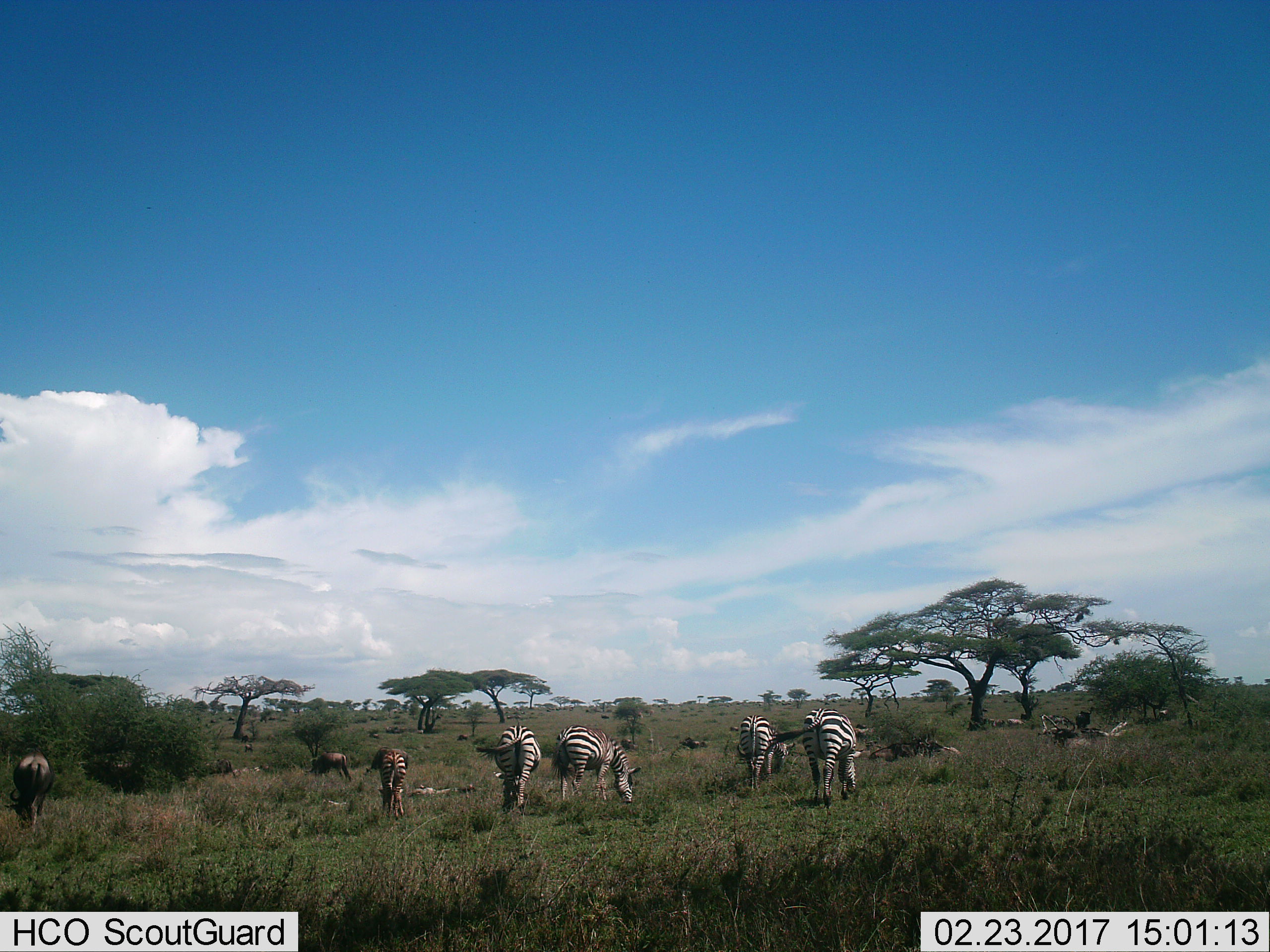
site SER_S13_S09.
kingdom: Animalia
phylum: Chordata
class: Mammalia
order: Artiodactyla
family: Bovidae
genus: Connochaetes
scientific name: Connochaetes taurinus taurinus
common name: blue wildebeest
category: wildebeestblue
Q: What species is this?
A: Wildebeestblue (blue wildebeest) (Connochaetes taurinus taurinus).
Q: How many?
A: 11-50.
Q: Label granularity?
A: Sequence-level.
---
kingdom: Animalia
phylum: Chordata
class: Mammalia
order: Perissodactyla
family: Equidae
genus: Equus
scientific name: Equus quagga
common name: plains zebra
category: zebraplains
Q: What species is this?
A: Zebraplains (plains zebra) (Equus quagga).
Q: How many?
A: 5.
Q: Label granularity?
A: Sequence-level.